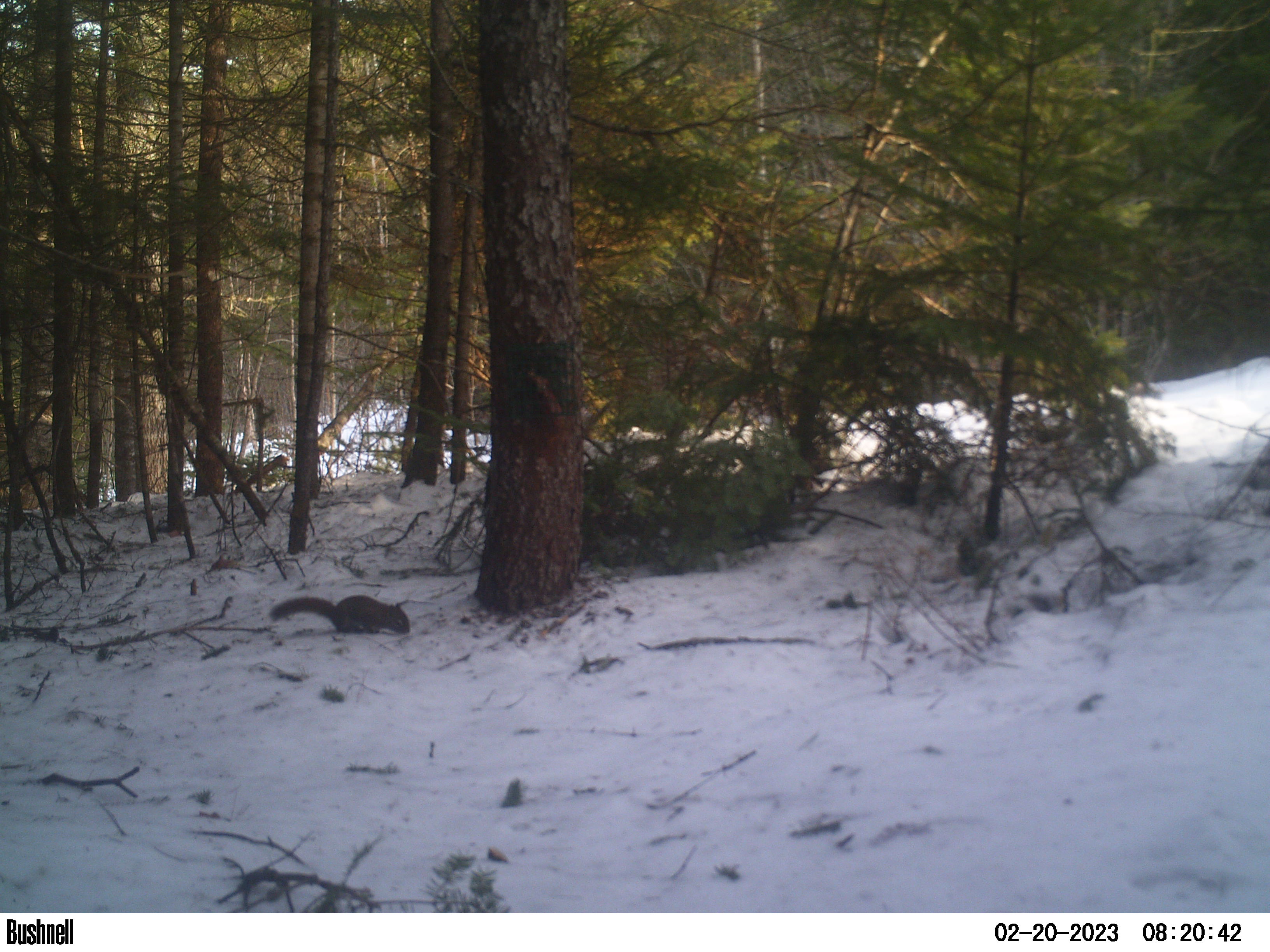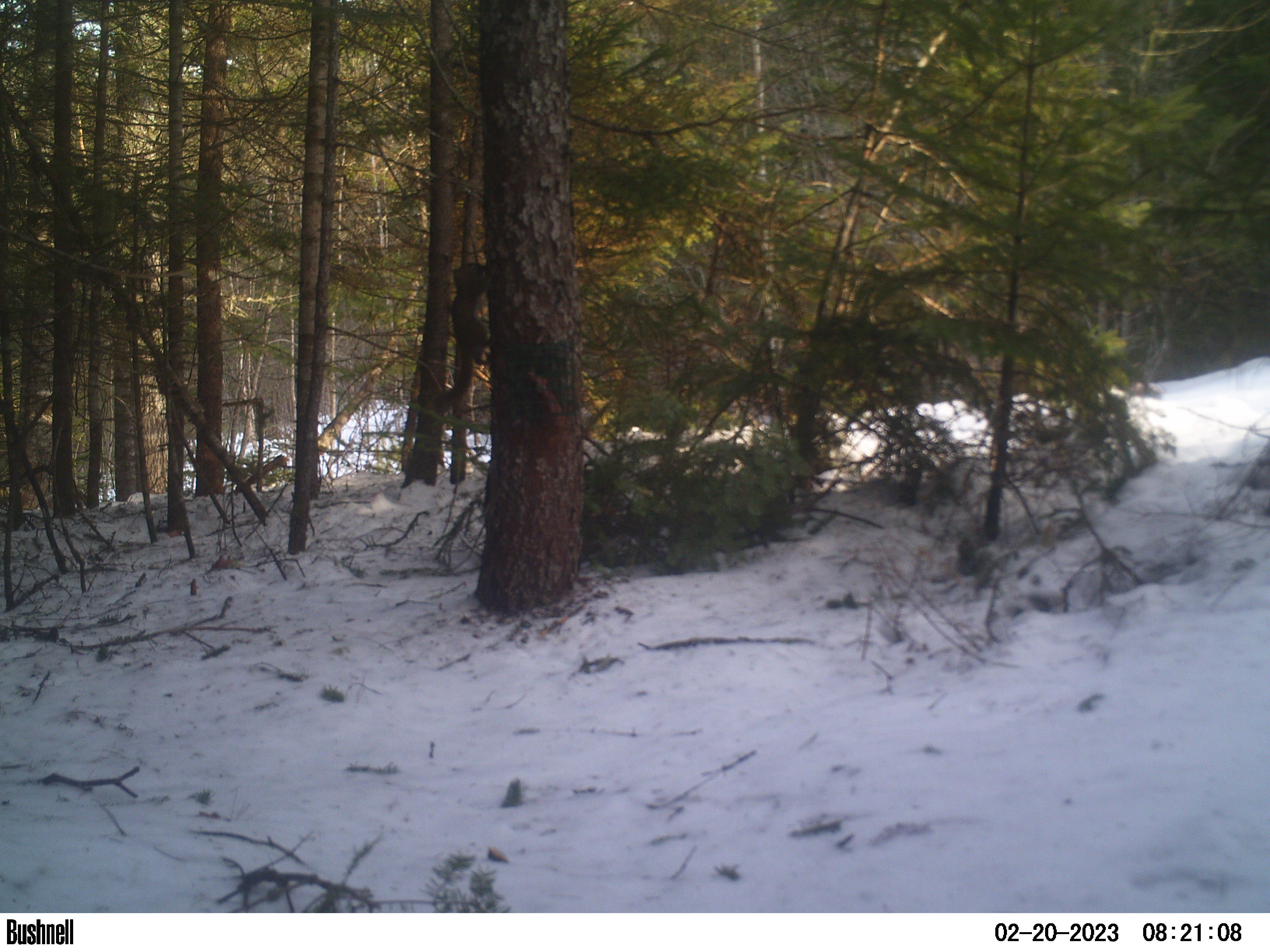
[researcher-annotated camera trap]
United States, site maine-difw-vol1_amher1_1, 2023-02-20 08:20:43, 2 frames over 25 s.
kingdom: Animalia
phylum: Chordata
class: Mammalia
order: Rodentia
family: Sciuridae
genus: Tamiasciurus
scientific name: Tamiasciurus hudsonicus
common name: red squirrel